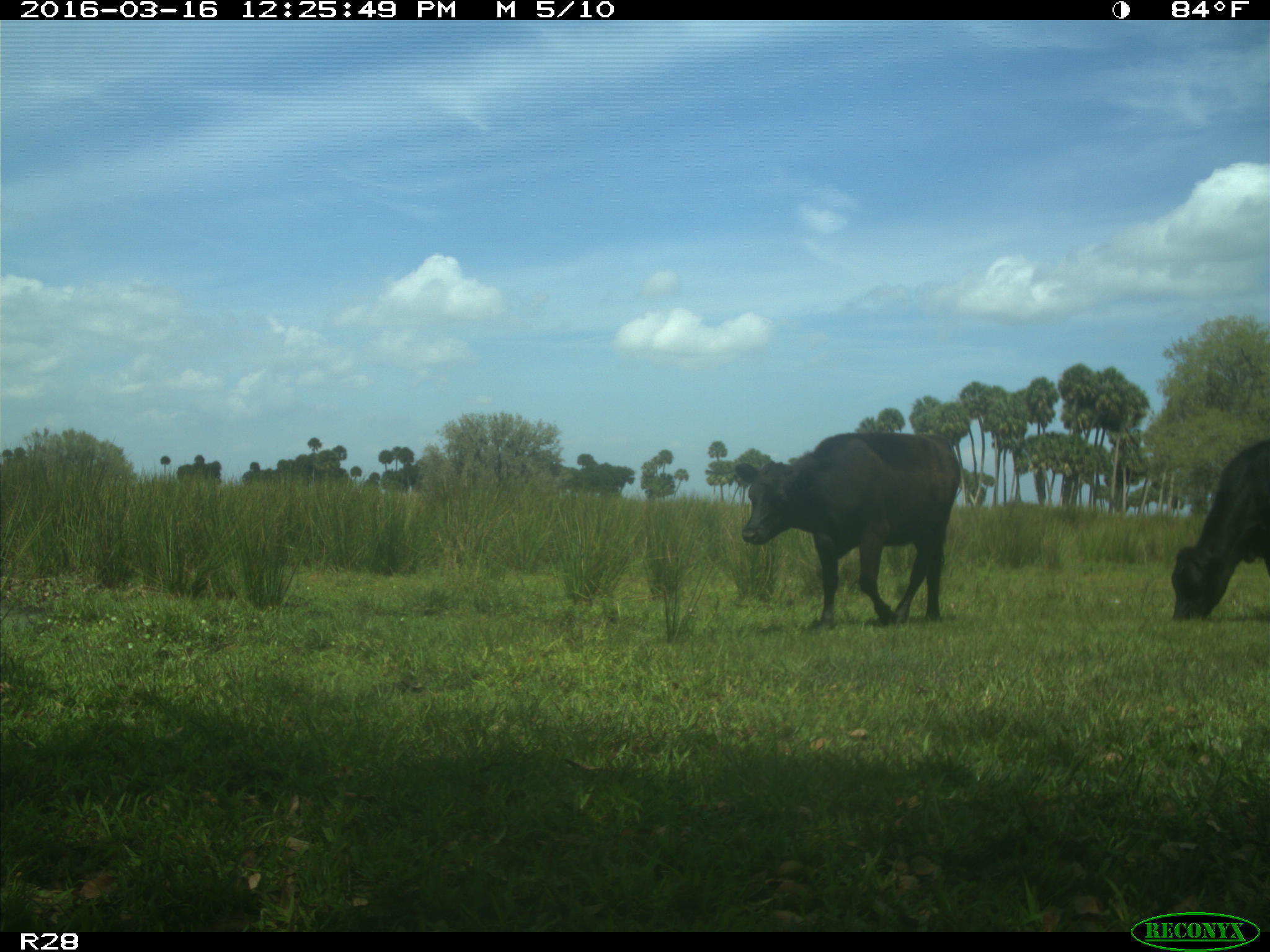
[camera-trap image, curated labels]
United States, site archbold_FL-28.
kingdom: Animalia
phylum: Chordata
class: Mammalia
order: Artiodactyla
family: Bovidae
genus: Bos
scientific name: Bos taurus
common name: domestic cow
Bos taurus (domestic cow).